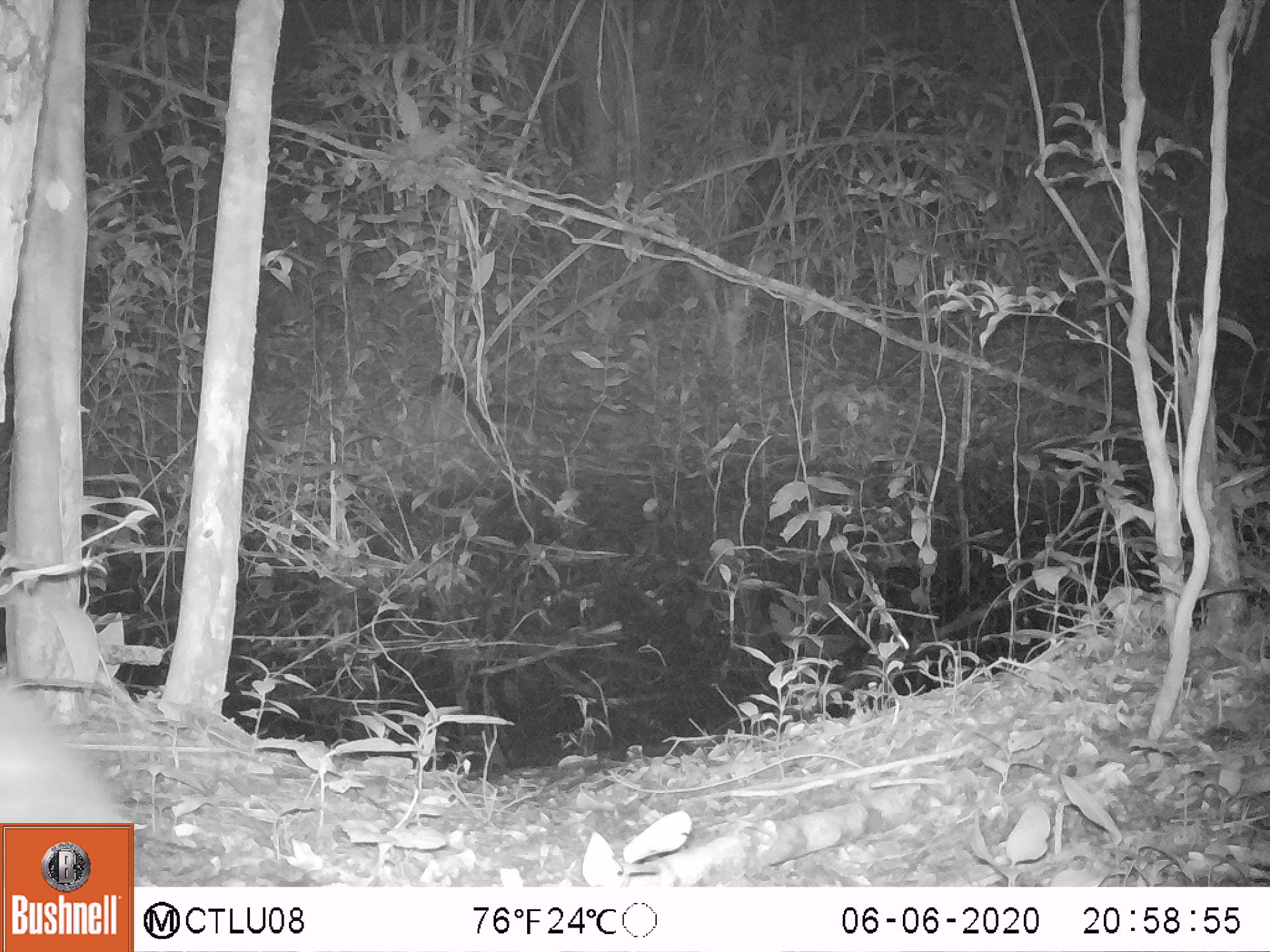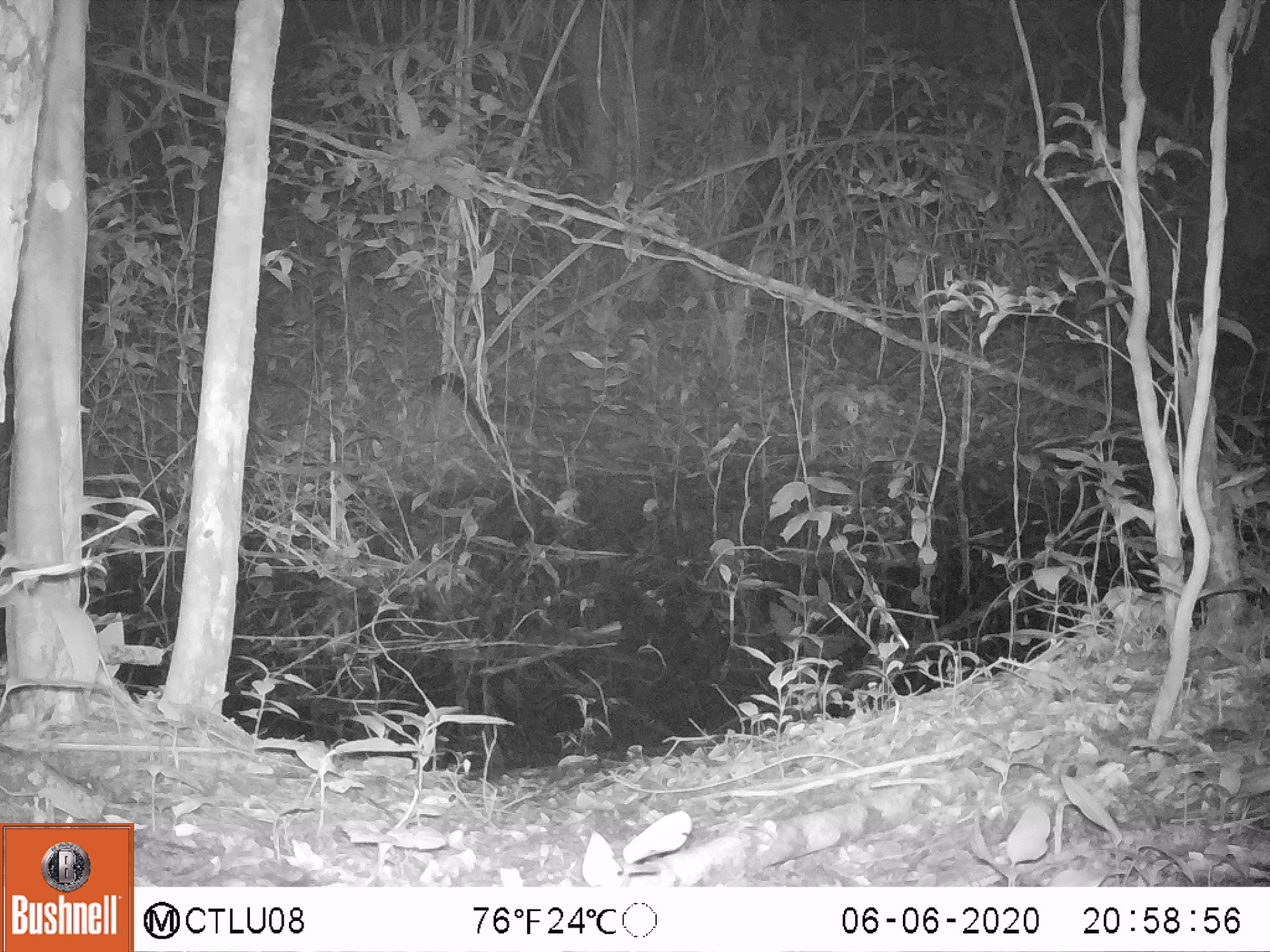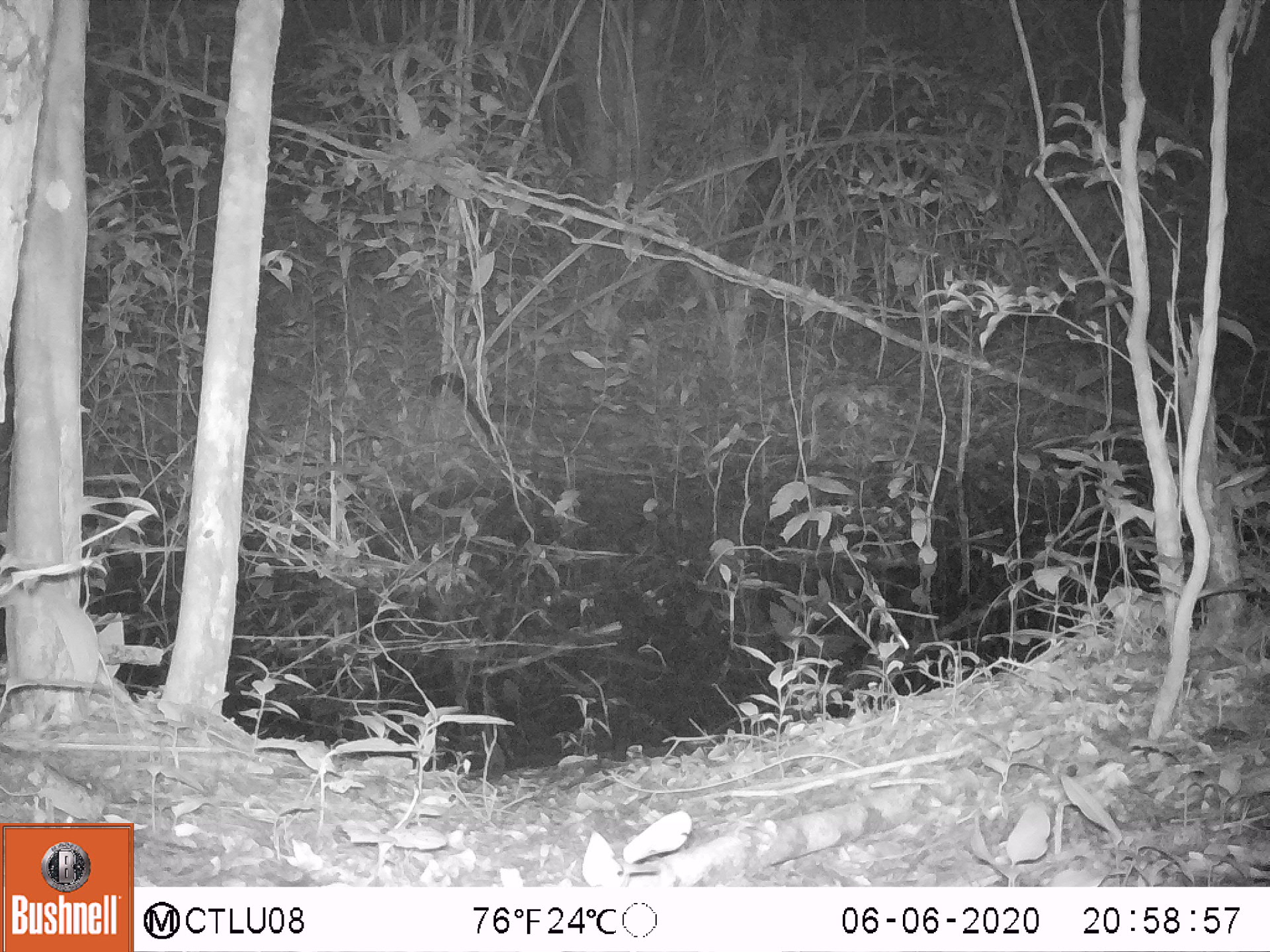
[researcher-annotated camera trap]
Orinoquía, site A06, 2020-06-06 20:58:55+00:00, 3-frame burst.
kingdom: Animalia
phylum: Chordata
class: Mammalia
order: Rodentia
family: Cuniculidae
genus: Cuniculus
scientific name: Cuniculus paca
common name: spotted paca